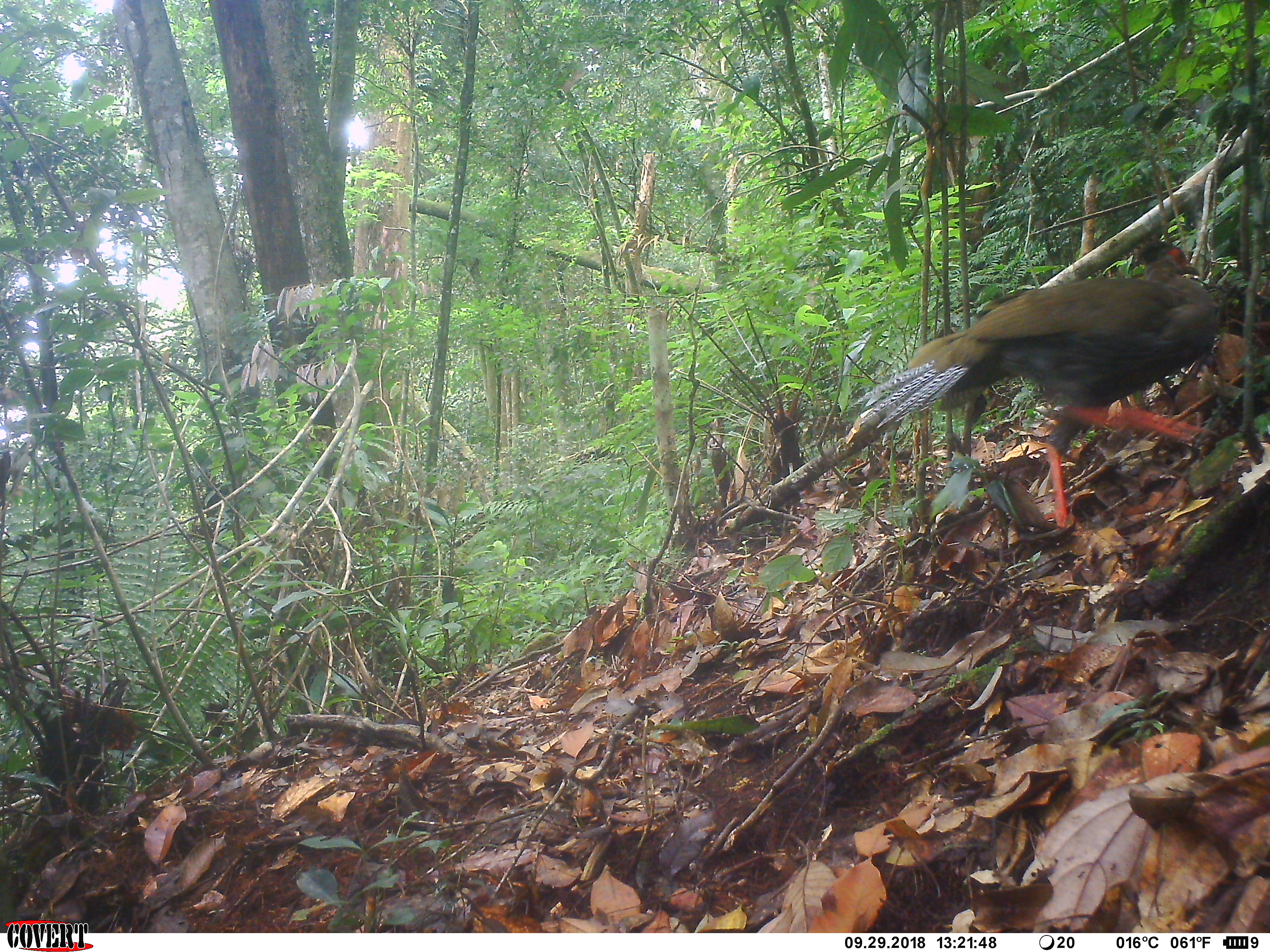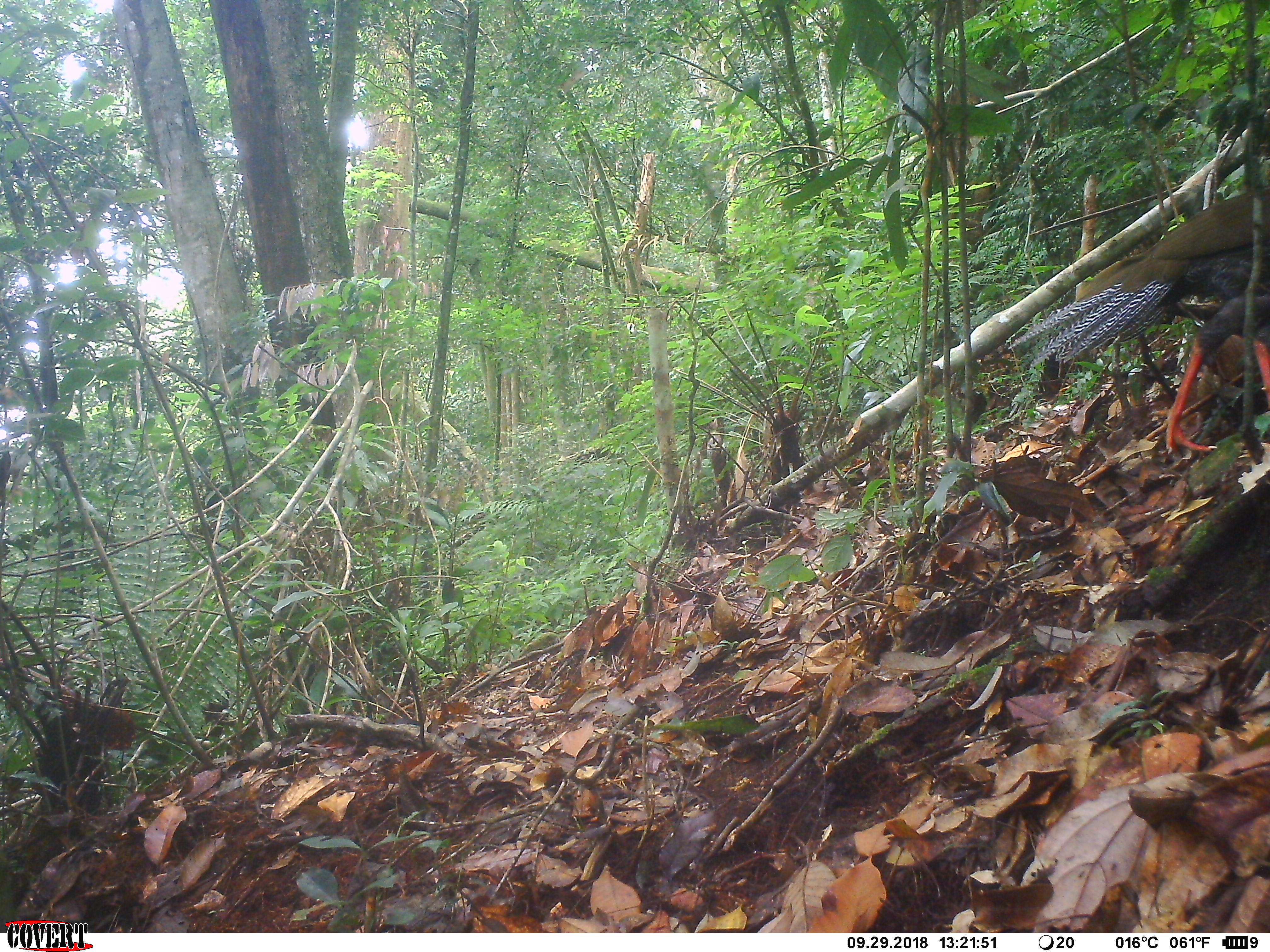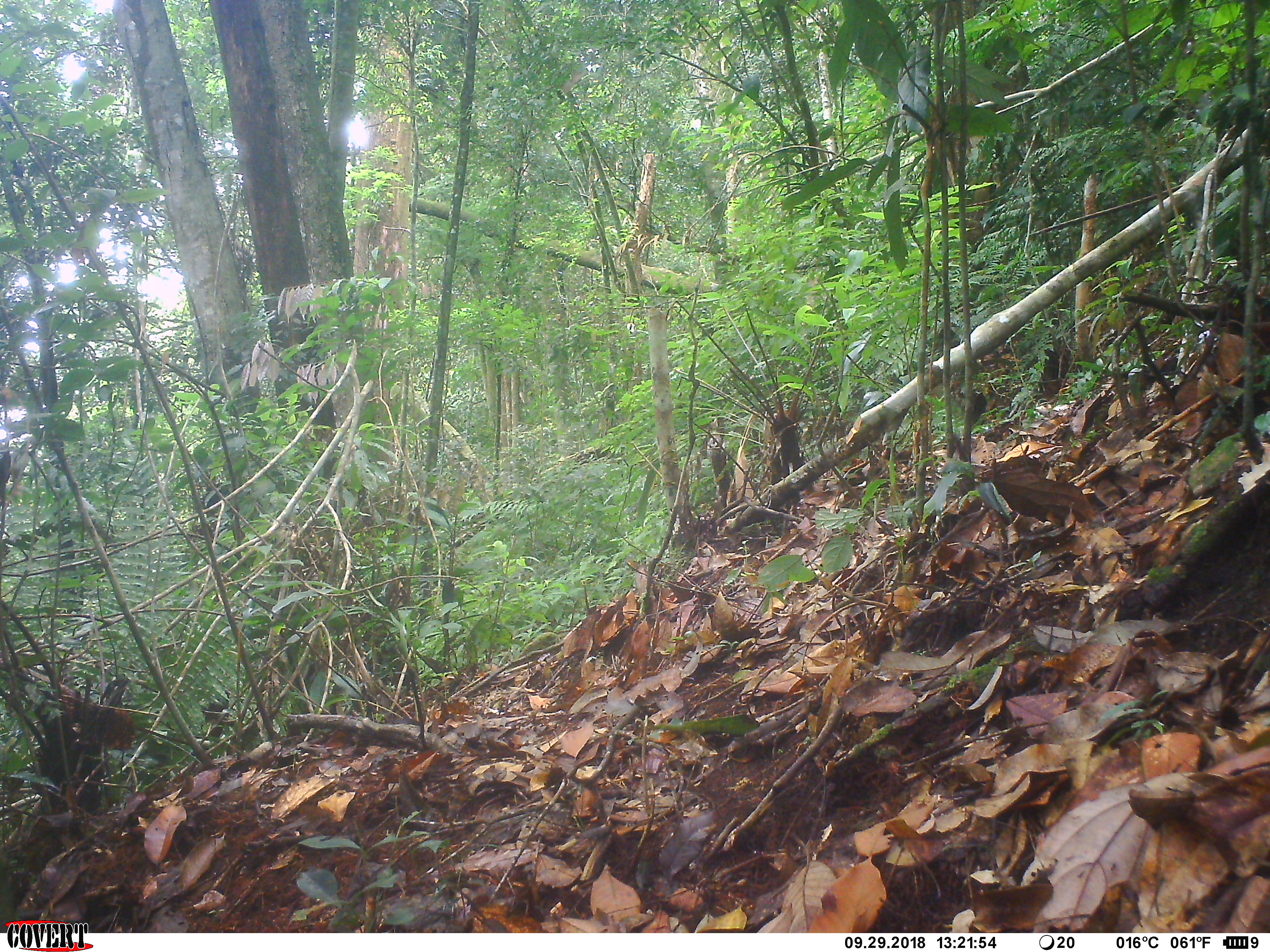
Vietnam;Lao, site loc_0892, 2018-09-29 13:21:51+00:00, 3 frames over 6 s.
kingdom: Animalia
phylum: Chordata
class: Aves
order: Galliformes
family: Phasianidae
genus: Lophura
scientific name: Lophura nycthemera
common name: silver pheasant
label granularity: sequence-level